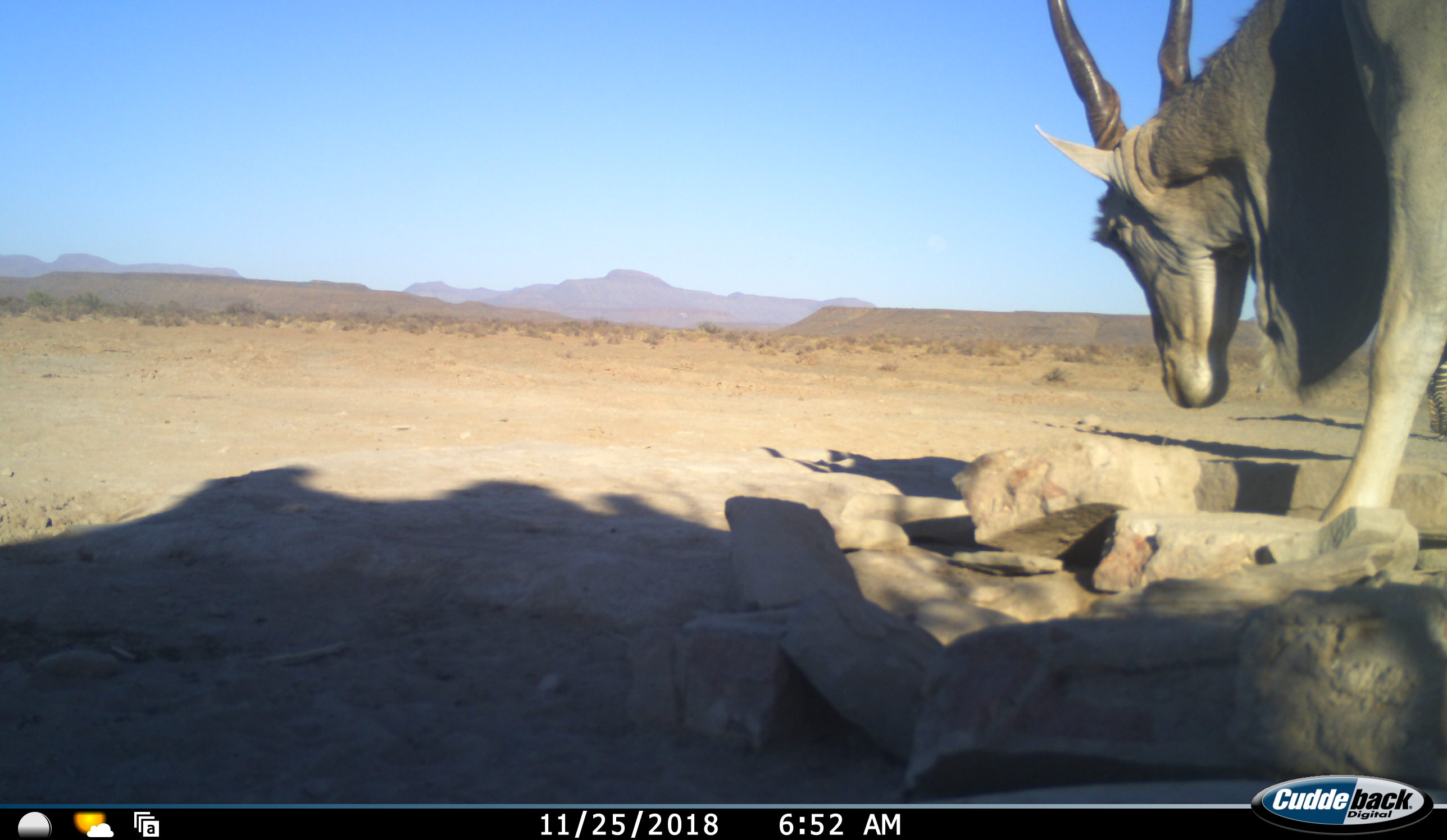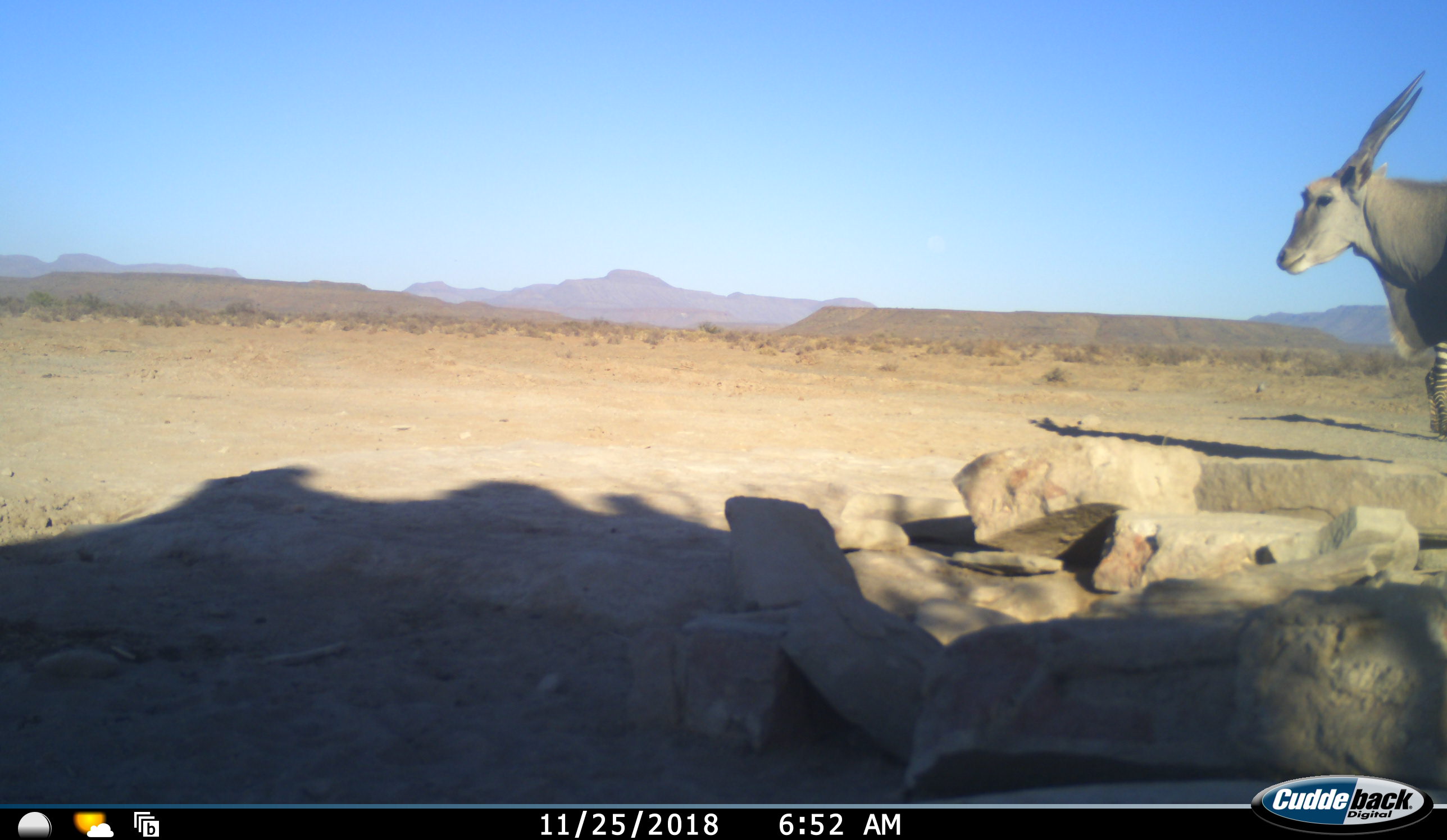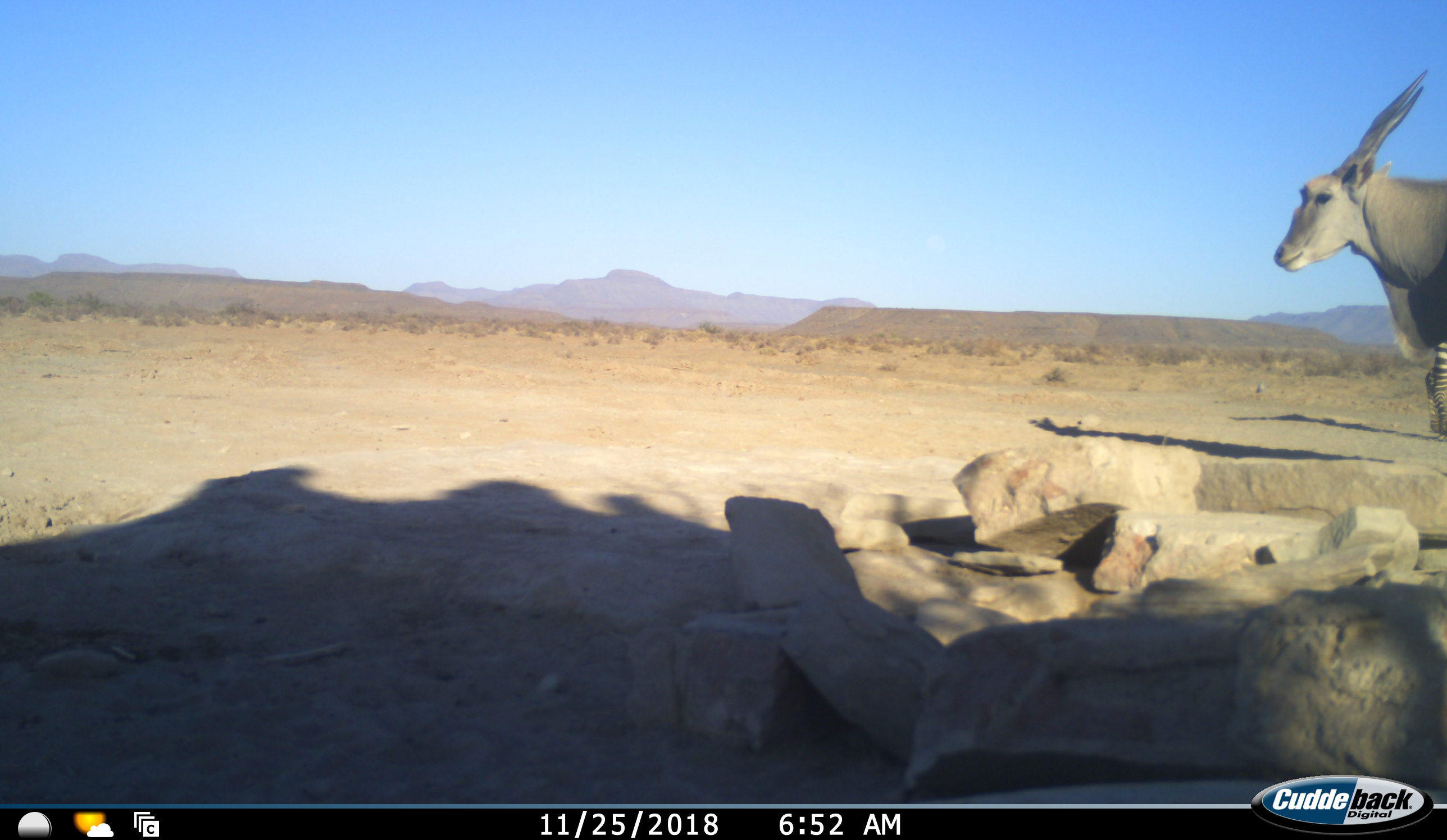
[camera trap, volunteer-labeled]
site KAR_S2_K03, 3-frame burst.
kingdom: Animalia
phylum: Chordata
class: Mammalia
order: Artiodactyla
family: Bovidae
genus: Tragelaphus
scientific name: Tragelaphus oryx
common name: eland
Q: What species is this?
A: Eland (Tragelaphus oryx).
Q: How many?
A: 1.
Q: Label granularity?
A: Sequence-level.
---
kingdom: Animalia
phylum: Chordata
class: Mammalia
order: Perissodactyla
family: Equidae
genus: Equus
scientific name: Equus zebra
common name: mountain zebra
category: zebramountain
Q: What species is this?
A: Zebramountain (mountain zebra) (Equus zebra).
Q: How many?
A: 1.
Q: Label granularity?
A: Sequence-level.